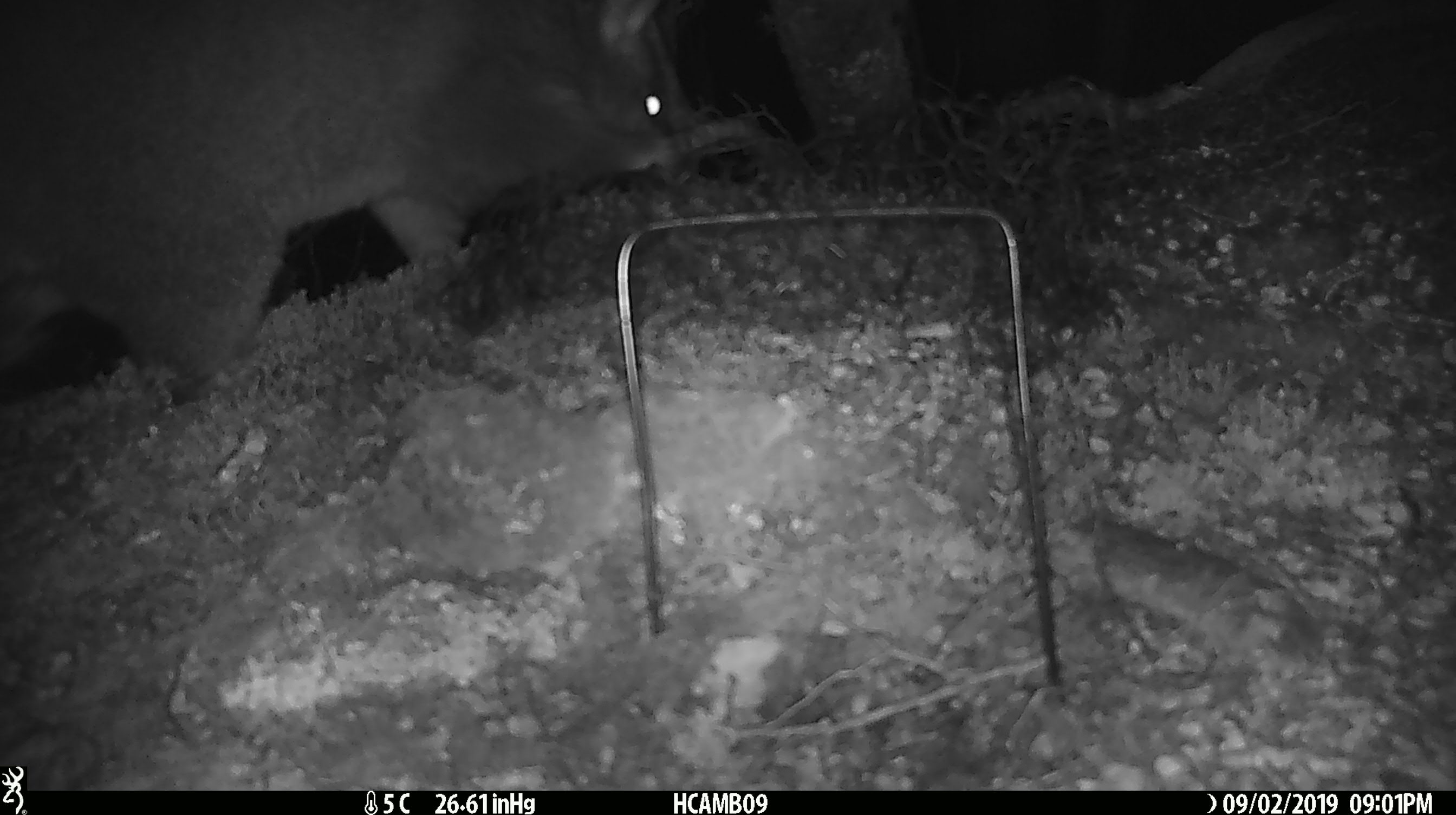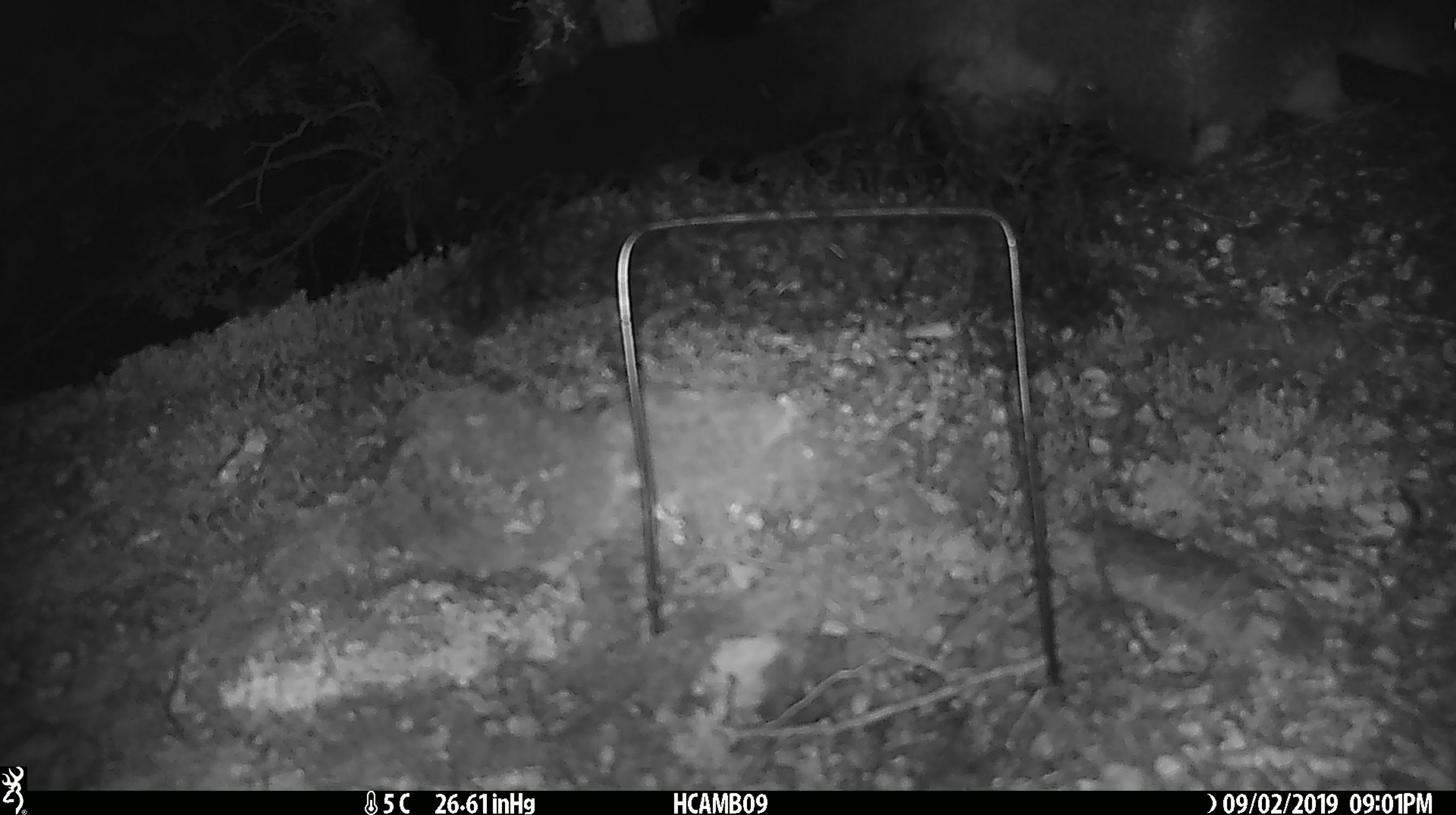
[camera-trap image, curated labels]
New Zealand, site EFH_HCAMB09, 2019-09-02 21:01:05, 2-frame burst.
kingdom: Animalia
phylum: Chordata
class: Mammalia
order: Diprotodontia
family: Phalangeridae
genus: Trichosurus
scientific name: Trichosurus vulpecula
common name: common brushtail possum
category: possum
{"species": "possum (common brushtail possum) (Trichosurus vulpecula)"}